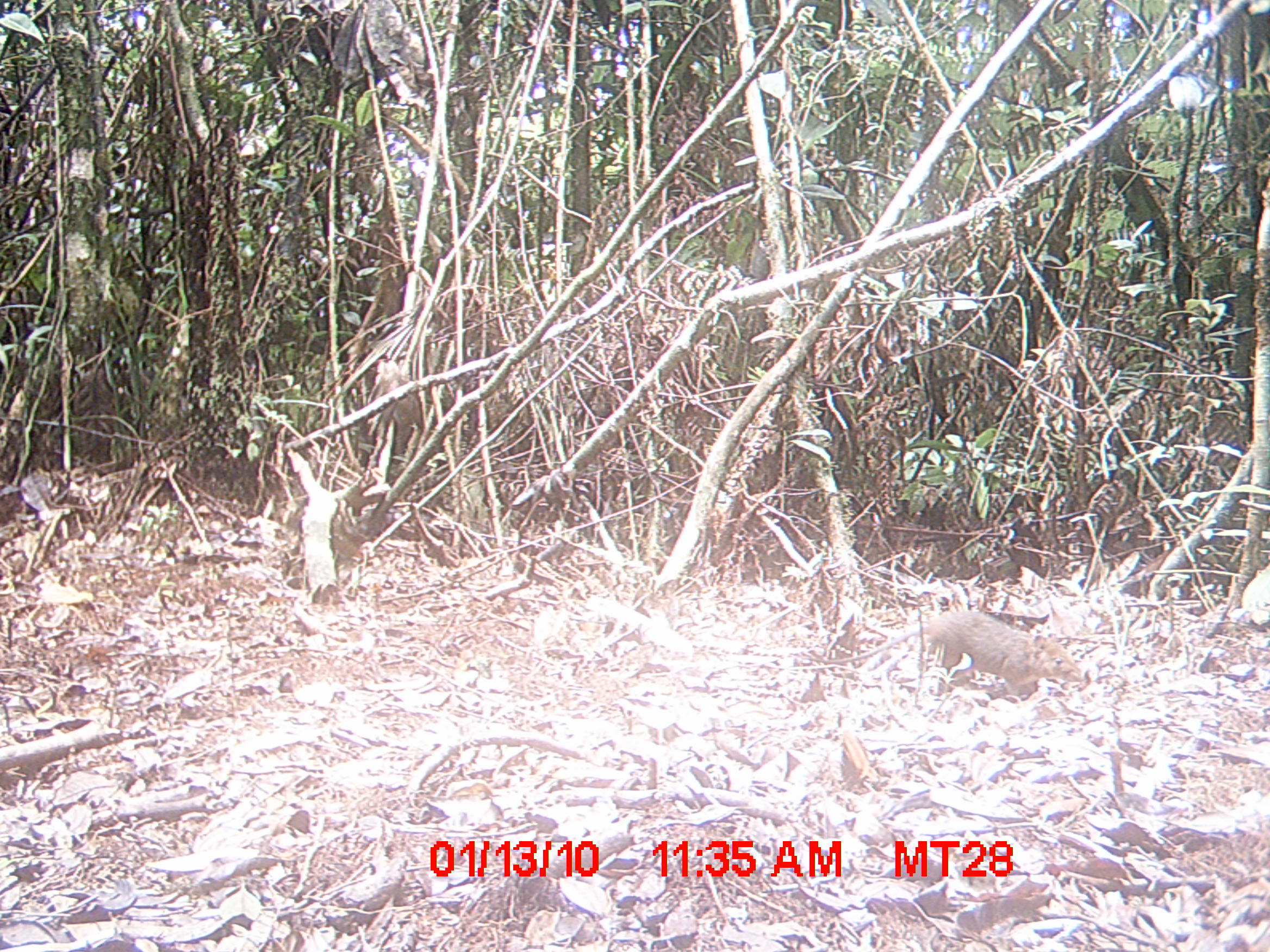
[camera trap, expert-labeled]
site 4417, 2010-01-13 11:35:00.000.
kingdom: Animalia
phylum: Chordata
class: Aves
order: Cuculiformes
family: Cuculidae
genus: Coua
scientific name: Coua serriana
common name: red-breasted coua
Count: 1.